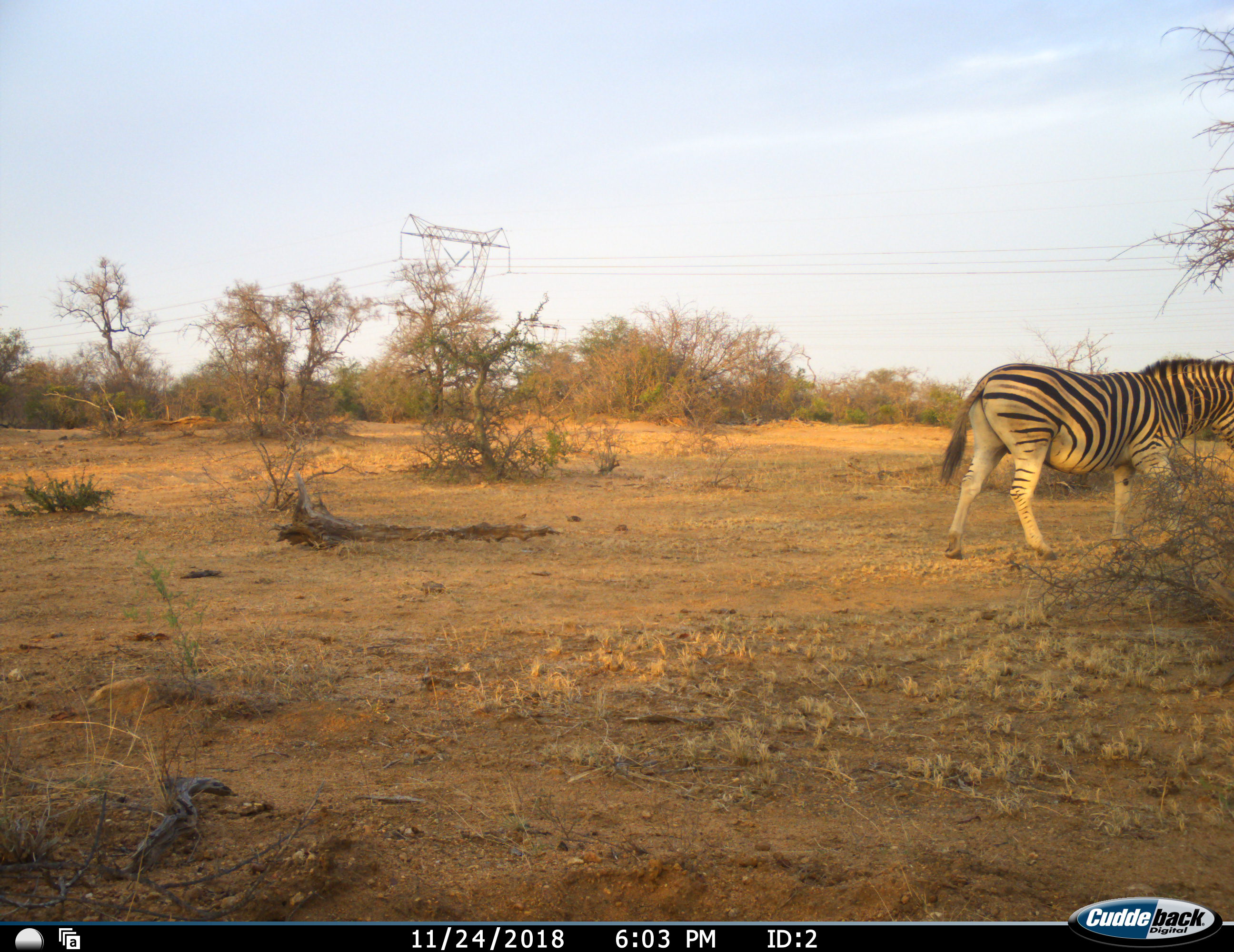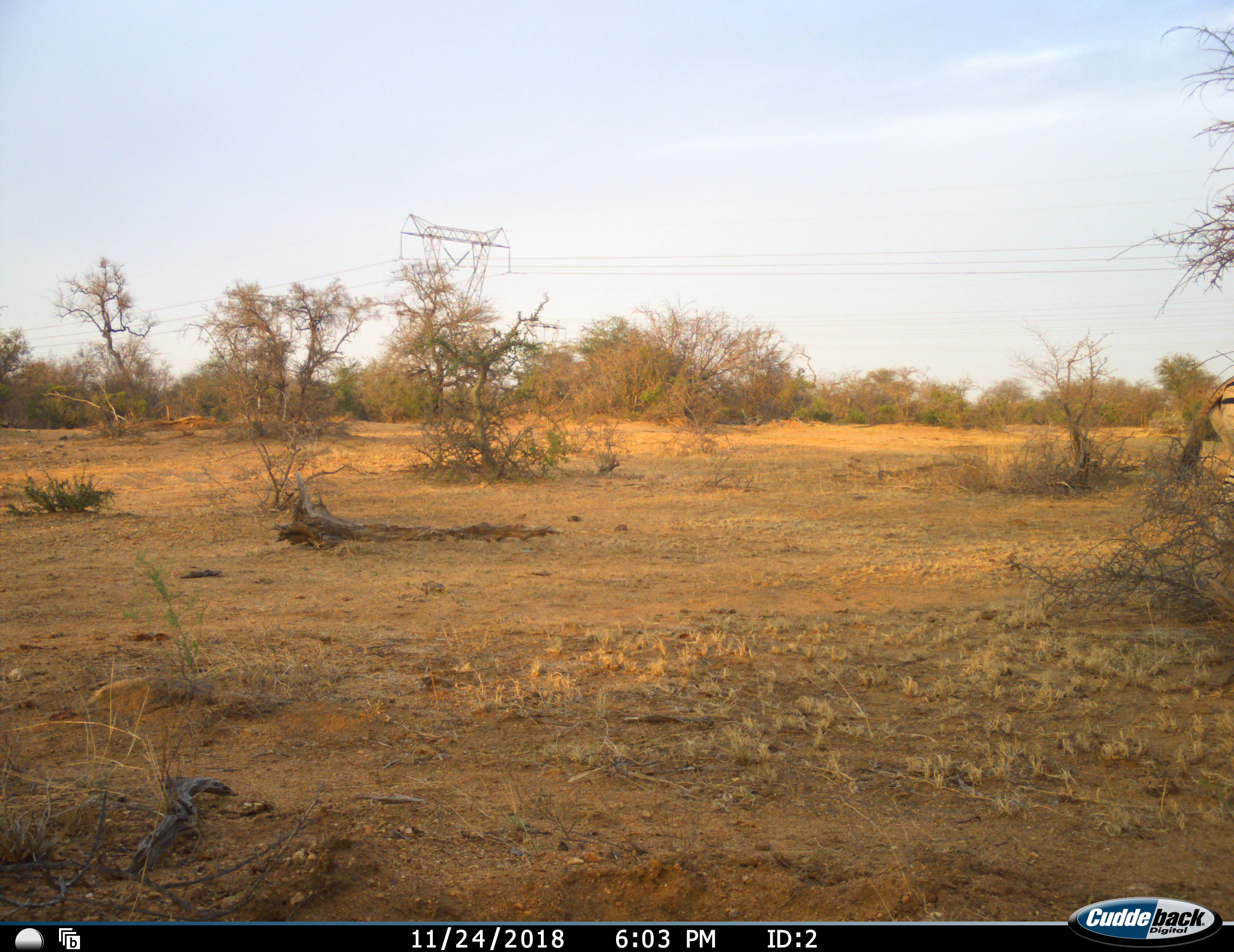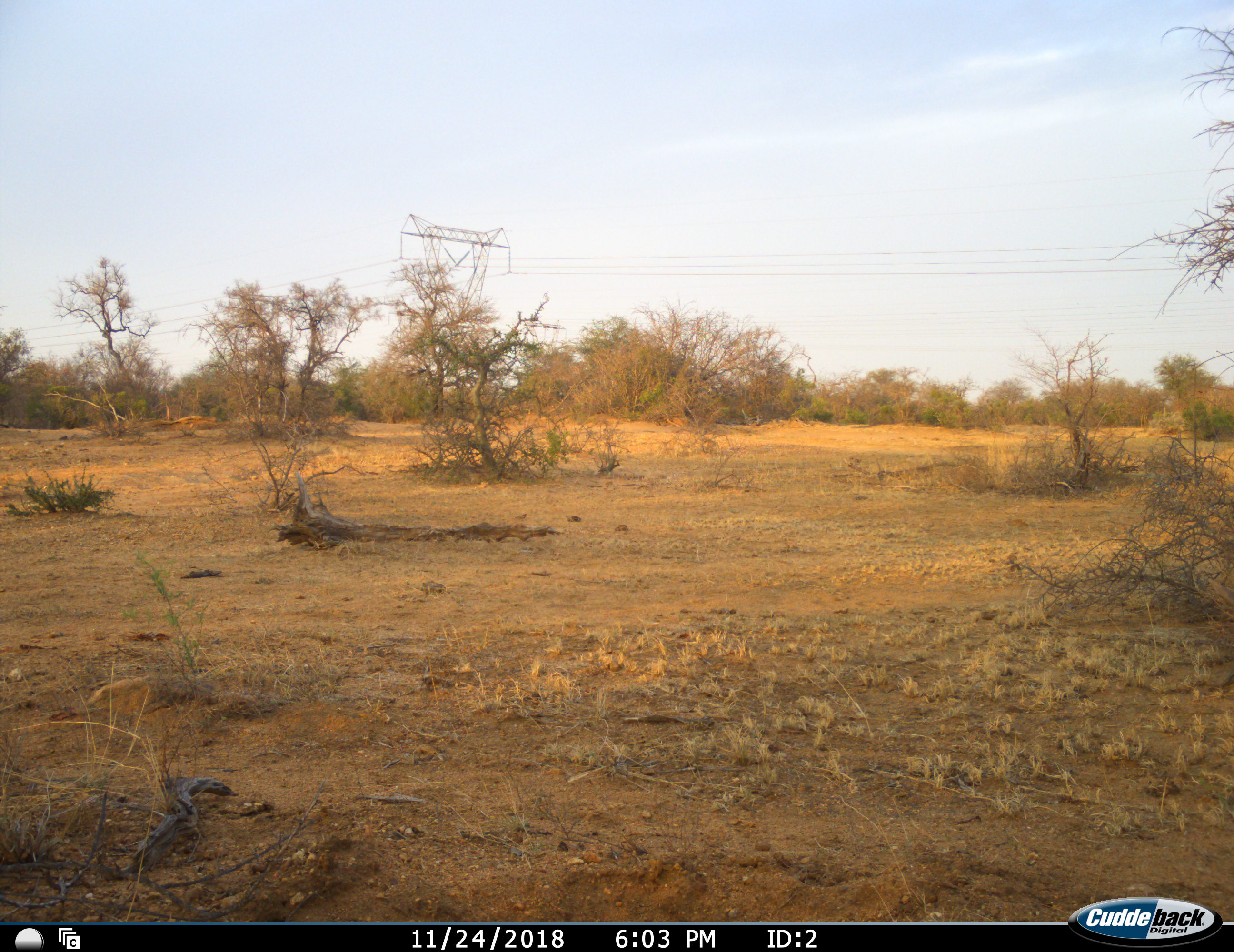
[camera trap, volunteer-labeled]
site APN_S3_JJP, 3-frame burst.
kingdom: Animalia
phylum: Chordata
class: Mammalia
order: Perissodactyla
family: Equidae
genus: Equus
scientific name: Equus quagga burchellii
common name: burchell's zebra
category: zebraburchells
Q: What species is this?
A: Zebraburchells (burchell's zebra) (Equus quagga burchellii).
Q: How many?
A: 1.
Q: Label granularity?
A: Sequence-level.